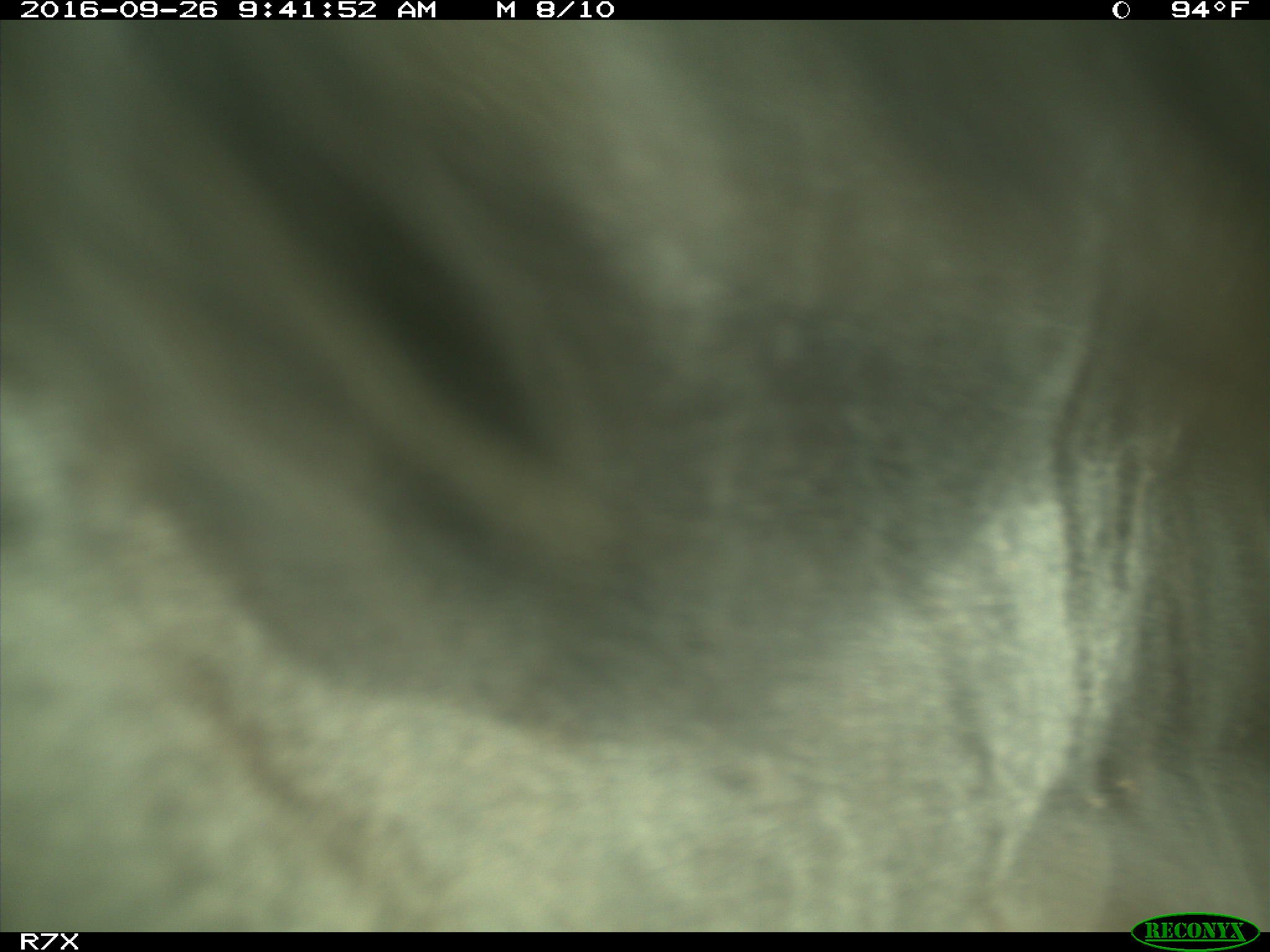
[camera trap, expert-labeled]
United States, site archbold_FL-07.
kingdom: Animalia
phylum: Chordata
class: Mammalia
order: Artiodactyla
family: Bovidae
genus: Bos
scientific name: Bos taurus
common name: domestic cow